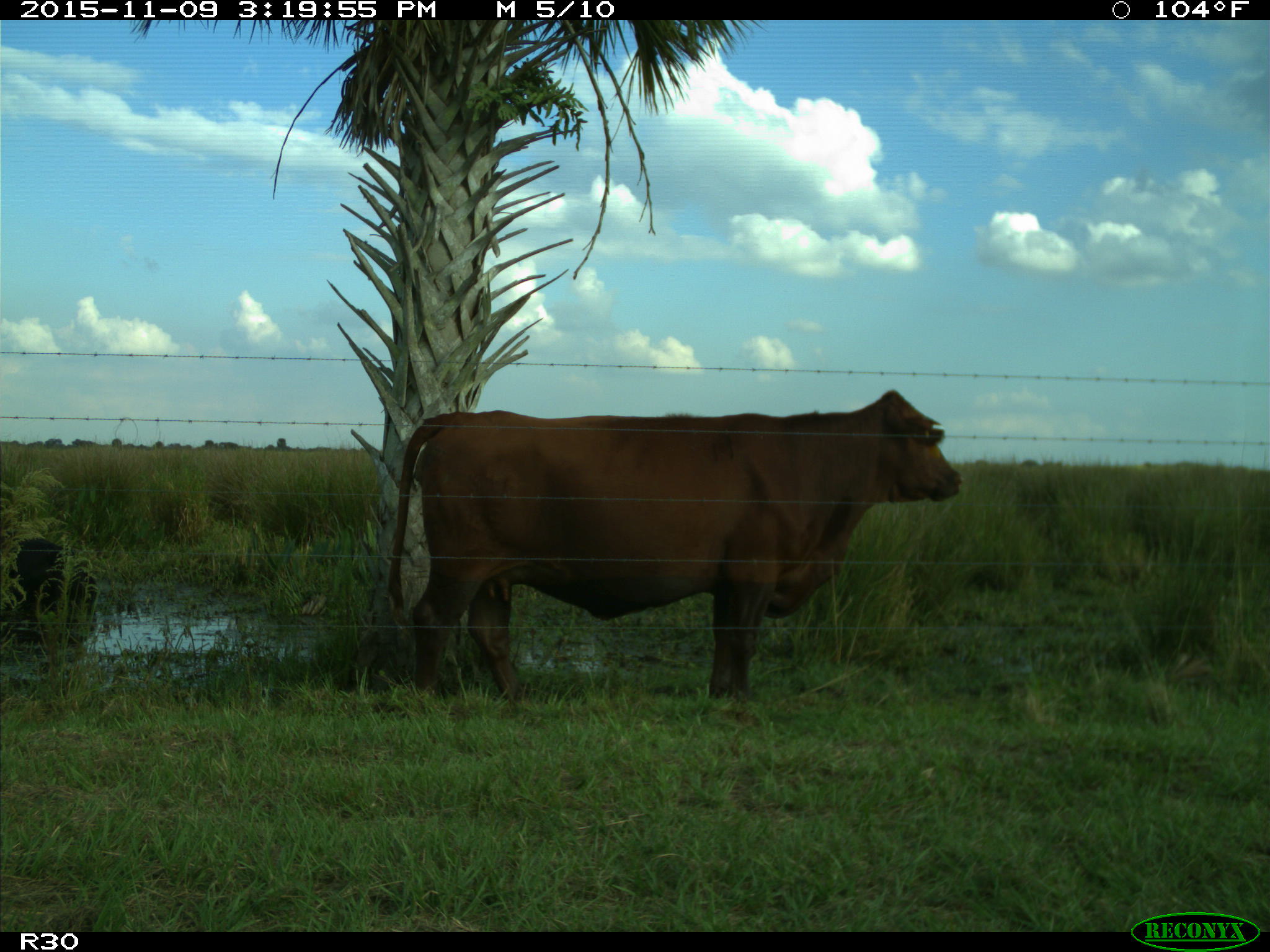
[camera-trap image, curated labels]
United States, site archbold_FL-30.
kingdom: Animalia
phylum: Chordata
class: Mammalia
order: Artiodactyla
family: Bovidae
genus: Bos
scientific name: Bos taurus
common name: domestic cow